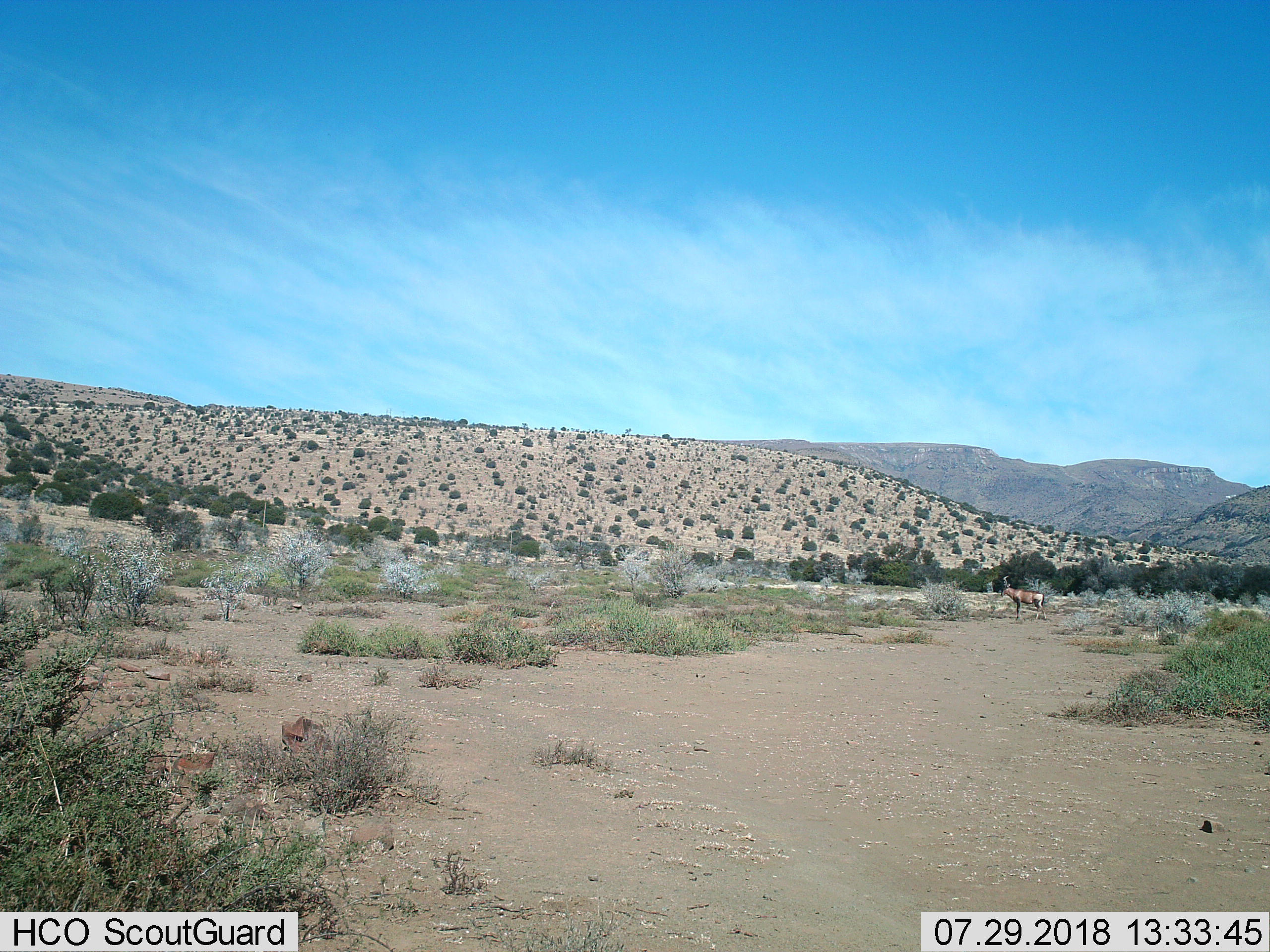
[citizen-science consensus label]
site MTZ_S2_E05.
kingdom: Animalia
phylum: Chordata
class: Mammalia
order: Artiodactyla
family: Bovidae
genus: Alcelaphus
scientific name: Alcelaphus buselaphus caama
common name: red hartebeest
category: hartebeestred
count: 1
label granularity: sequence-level